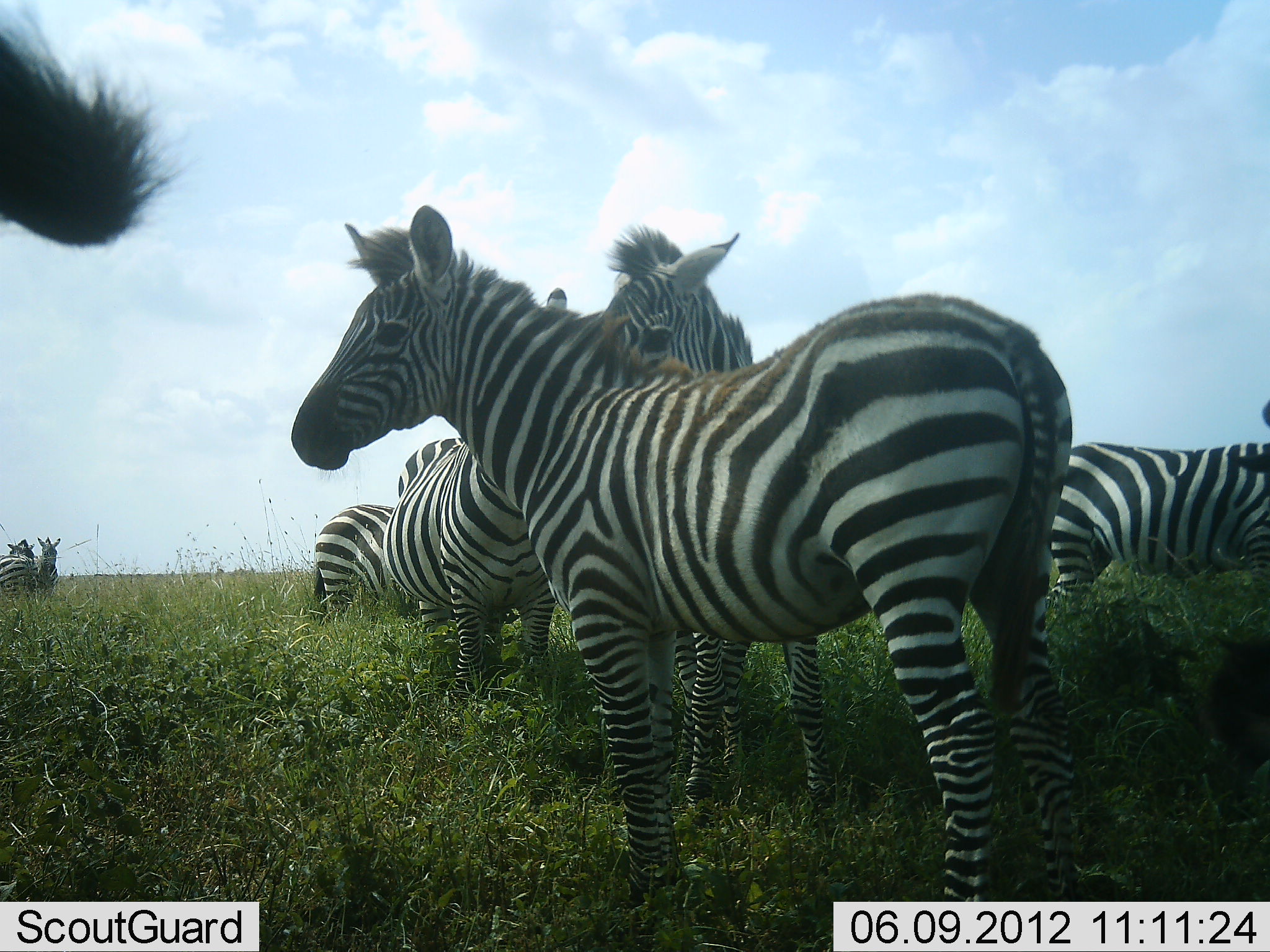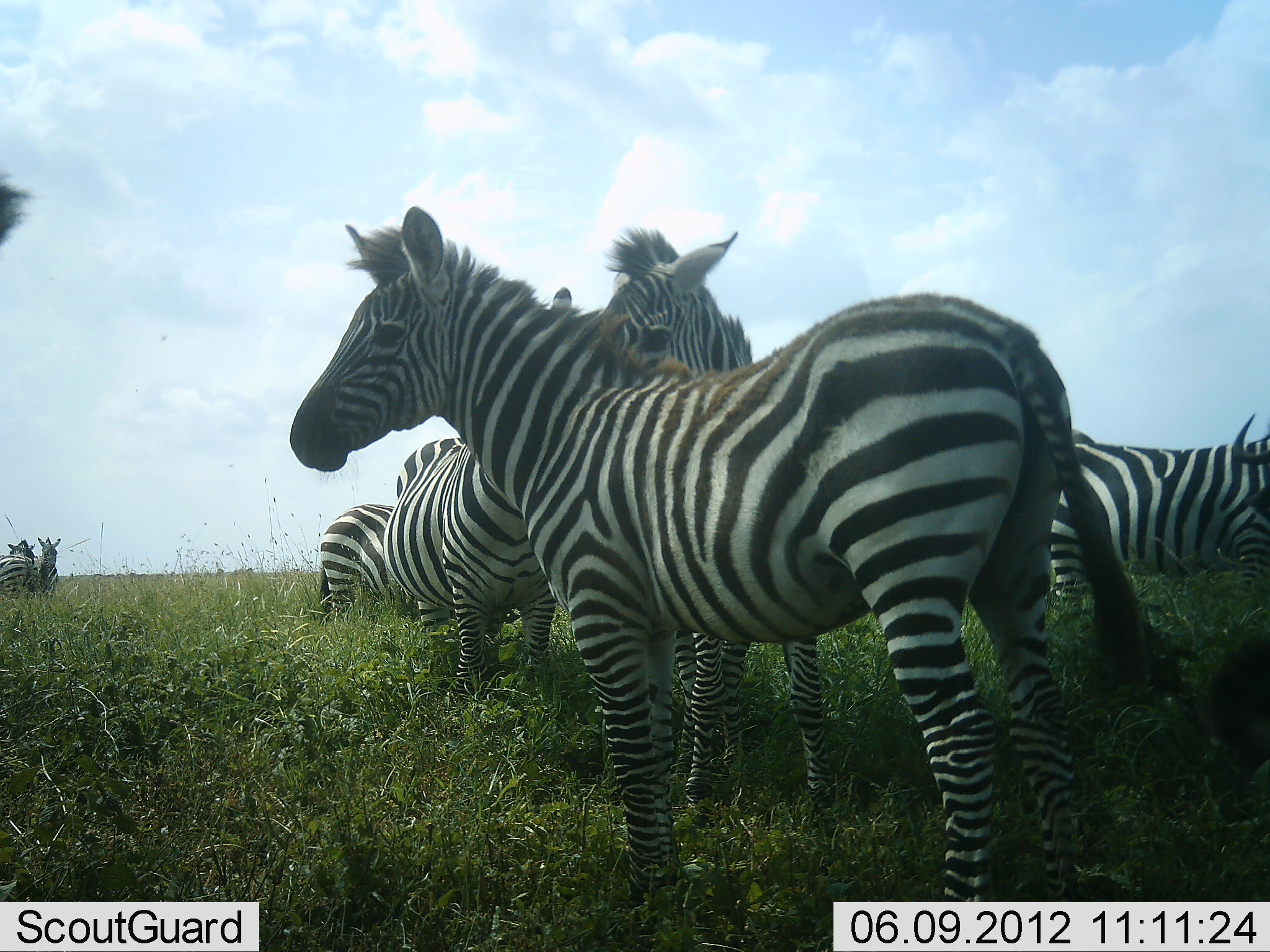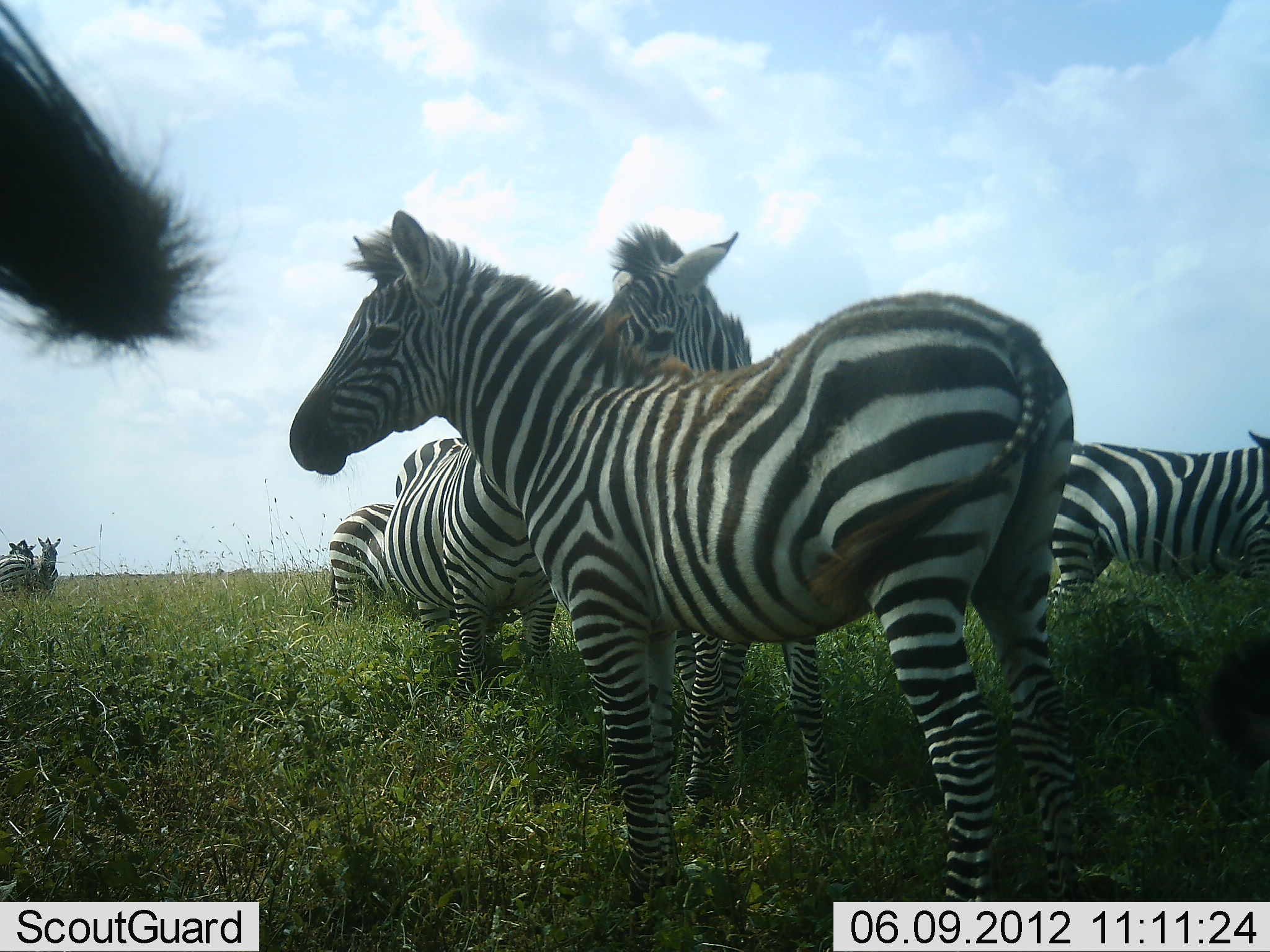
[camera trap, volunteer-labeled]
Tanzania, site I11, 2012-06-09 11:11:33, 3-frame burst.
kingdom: Animalia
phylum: Chordata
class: Mammalia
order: Perissodactyla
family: Equidae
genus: Equus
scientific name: Equus quagga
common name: plains zebra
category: zebra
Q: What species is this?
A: Zebra (plains zebra) (Equus quagga).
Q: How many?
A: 8.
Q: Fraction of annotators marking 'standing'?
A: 100%.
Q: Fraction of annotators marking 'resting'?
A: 8%.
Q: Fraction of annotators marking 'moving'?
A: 8%.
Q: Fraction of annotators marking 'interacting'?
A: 8%.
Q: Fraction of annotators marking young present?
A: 0%.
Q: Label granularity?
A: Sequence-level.